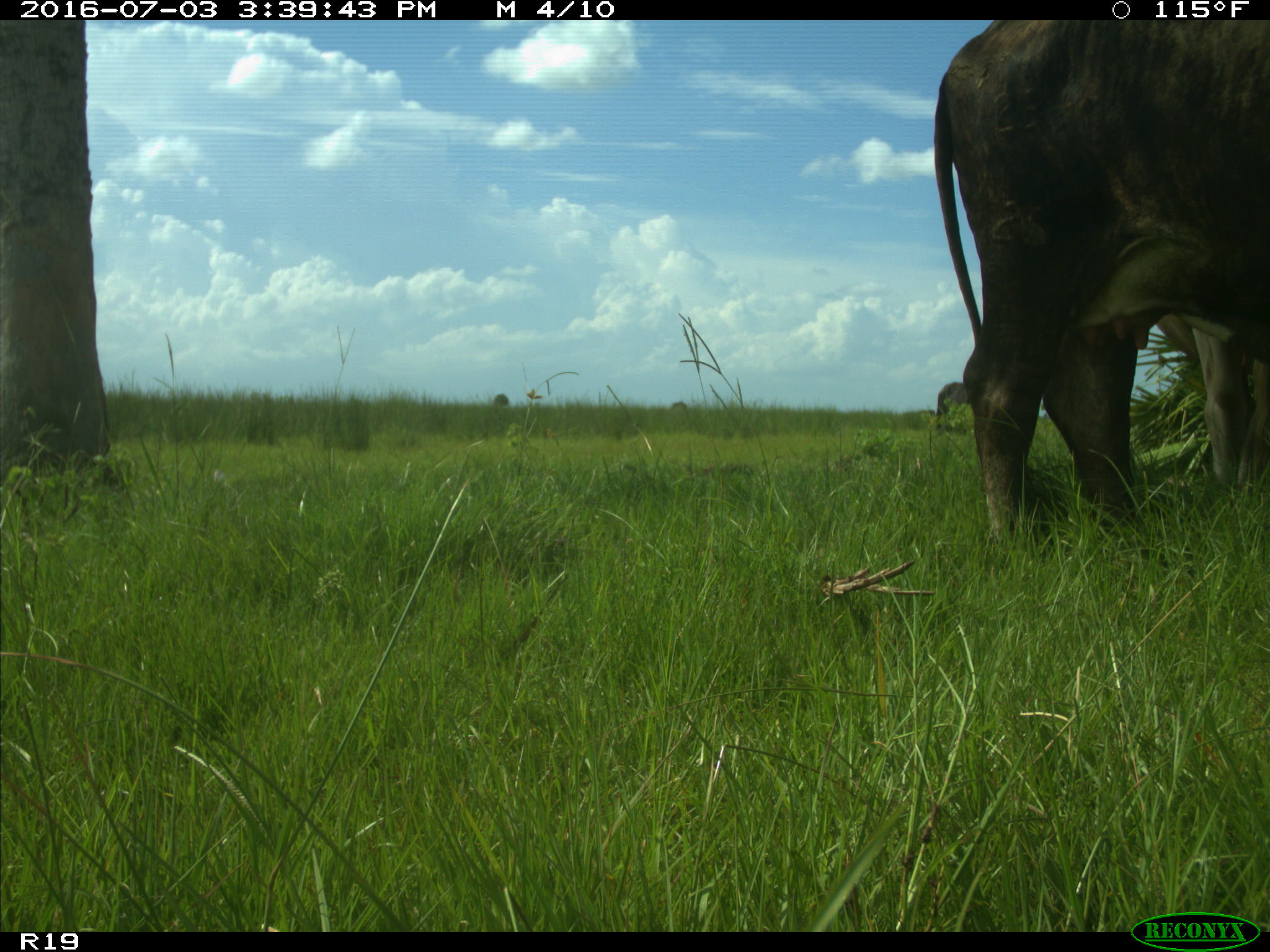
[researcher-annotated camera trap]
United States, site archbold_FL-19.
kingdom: Animalia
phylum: Chordata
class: Mammalia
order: Artiodactyla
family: Bovidae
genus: Bos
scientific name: Bos taurus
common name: domestic cow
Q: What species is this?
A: Bos taurus (domestic cow).